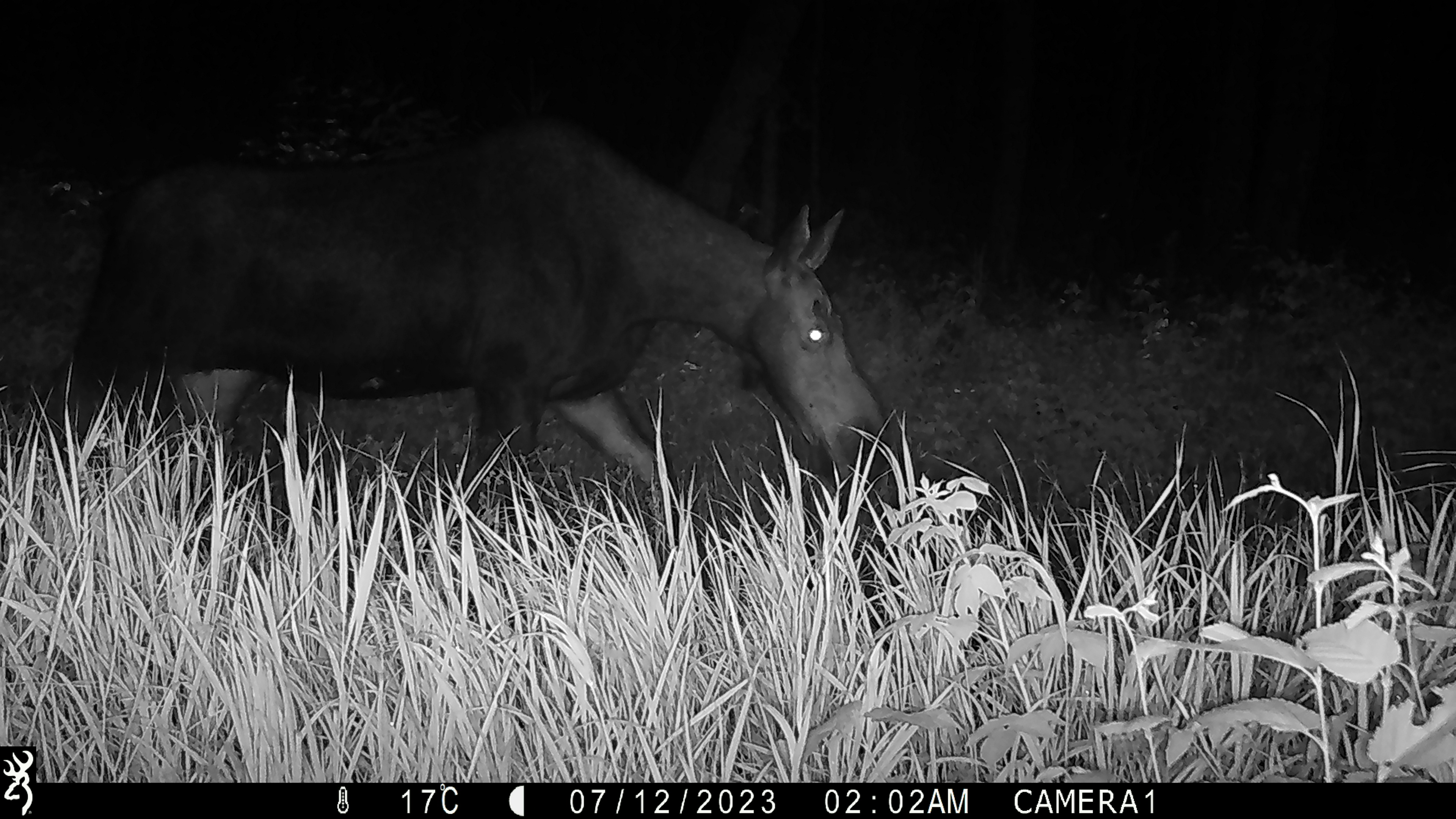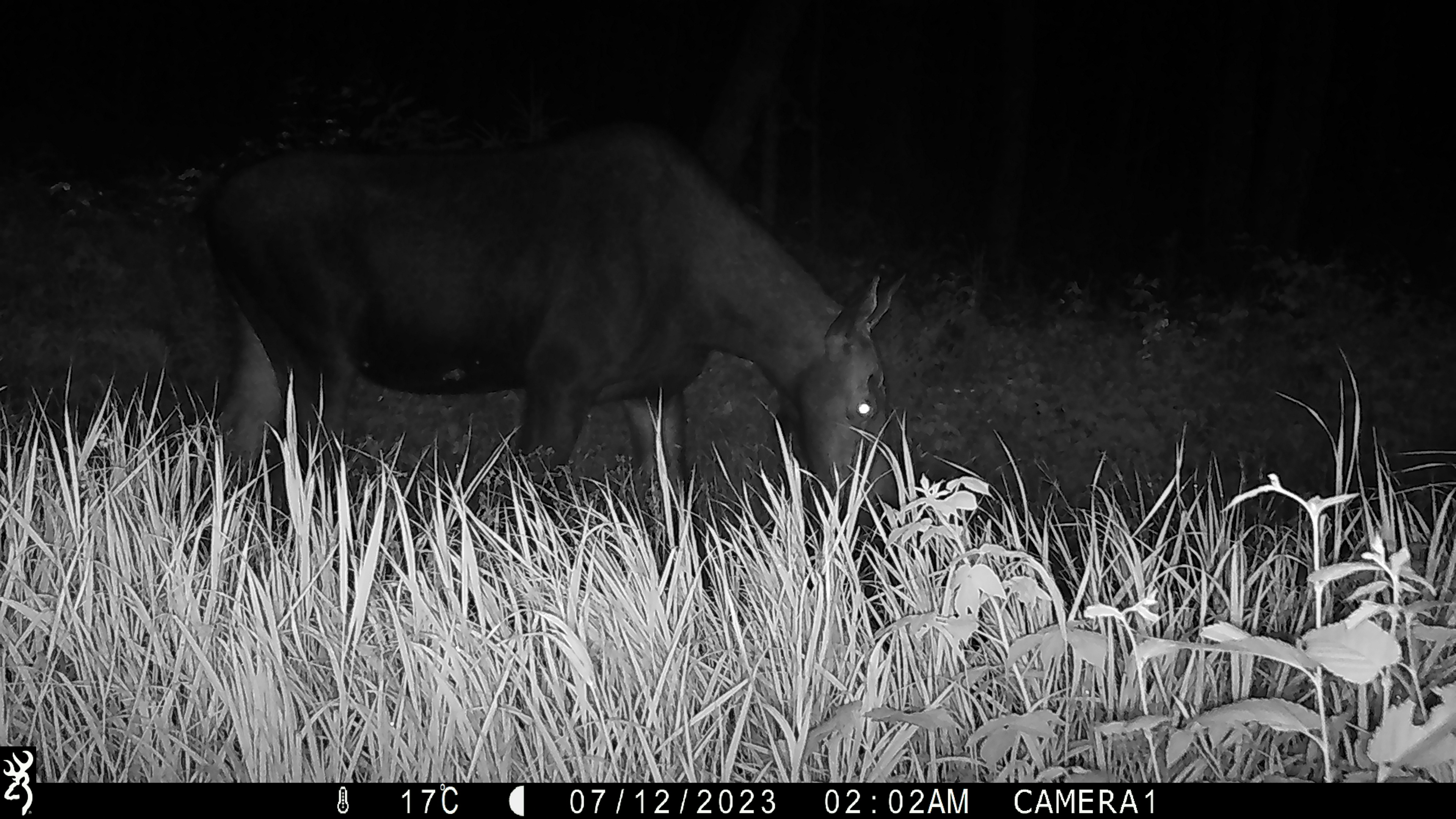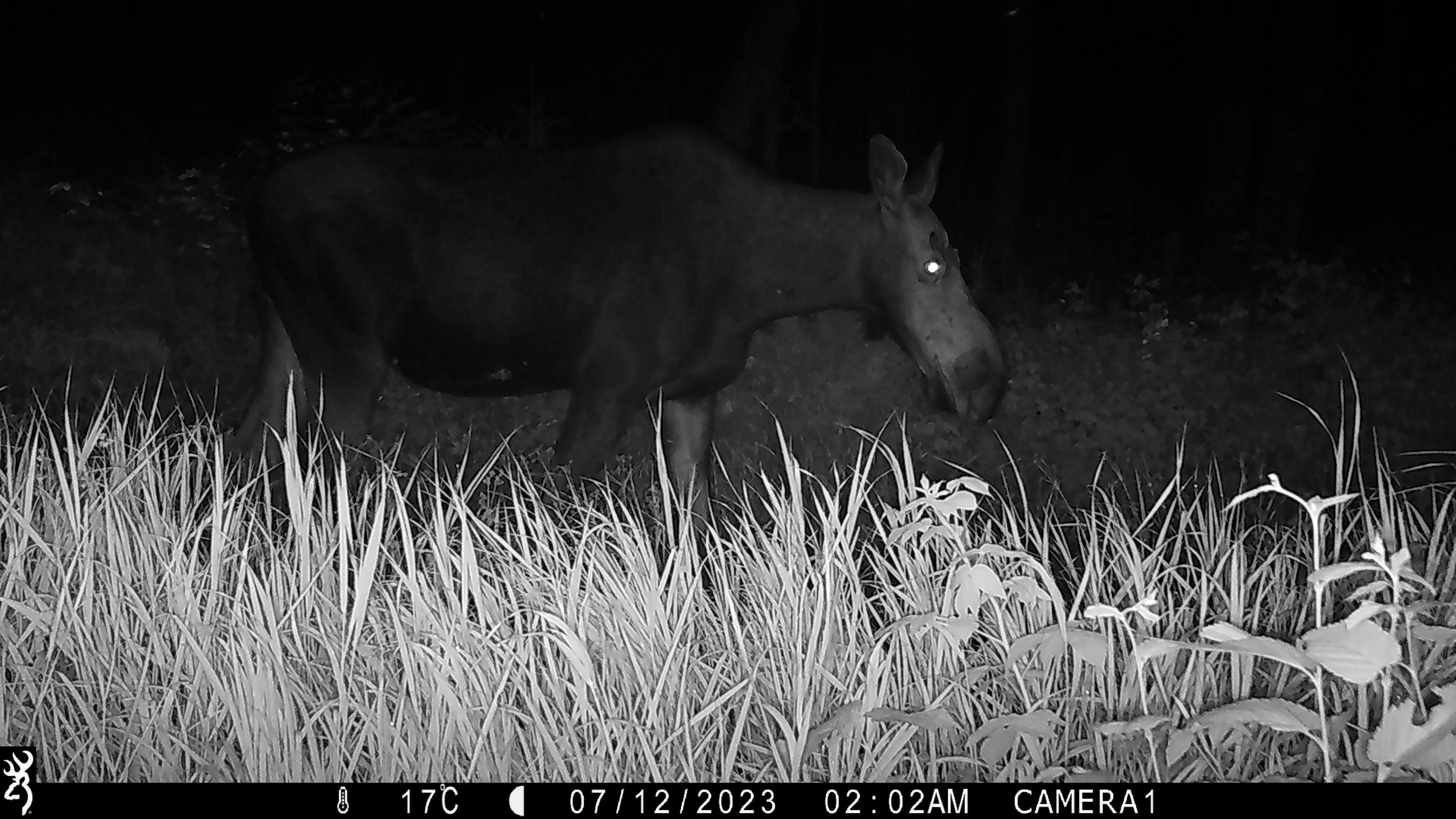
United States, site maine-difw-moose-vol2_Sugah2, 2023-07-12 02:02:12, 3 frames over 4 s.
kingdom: Animalia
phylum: Chordata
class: Mammalia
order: Artiodactyla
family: Cervidae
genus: Alces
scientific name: Alces alces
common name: moose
Moose (Alces alces).